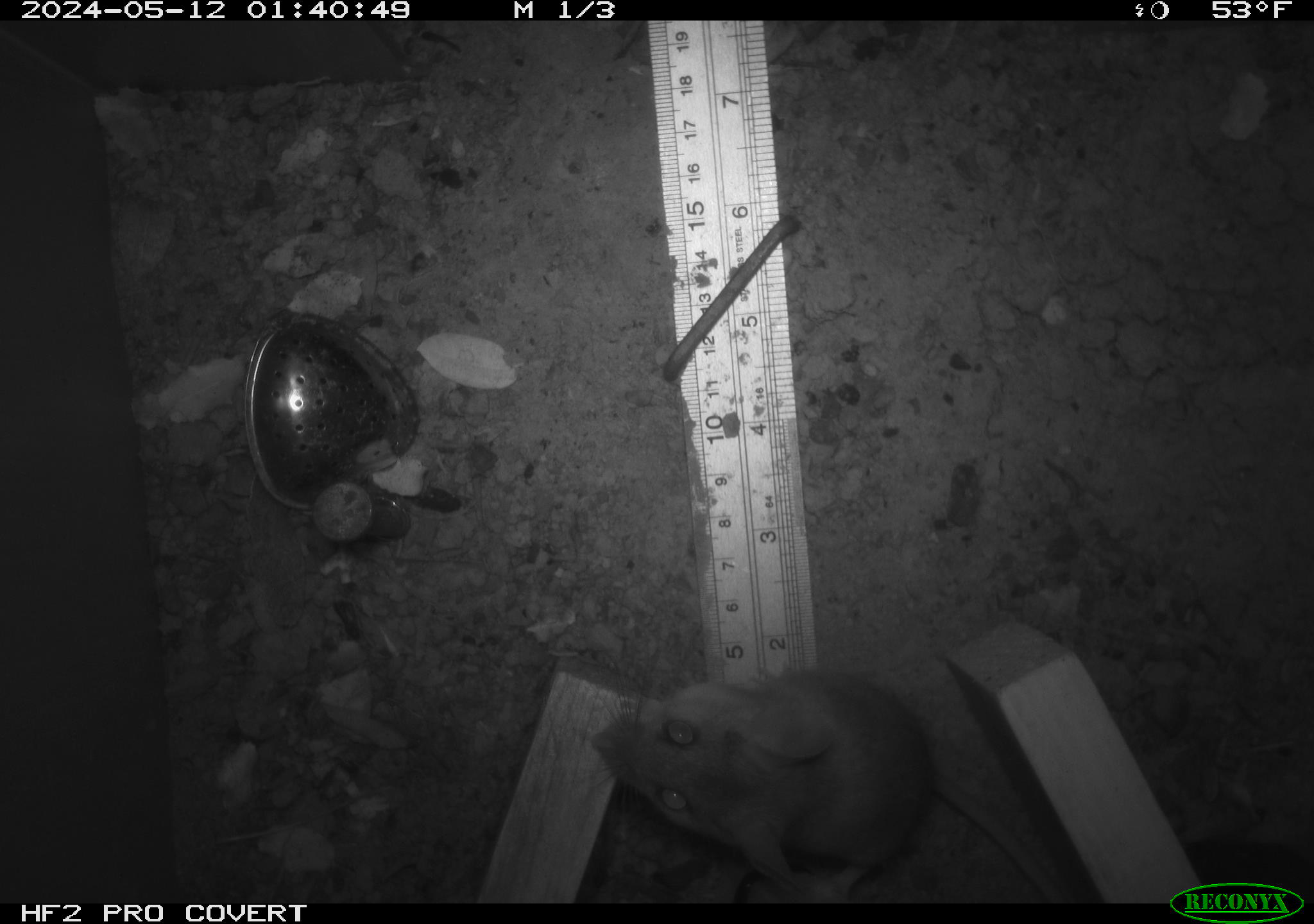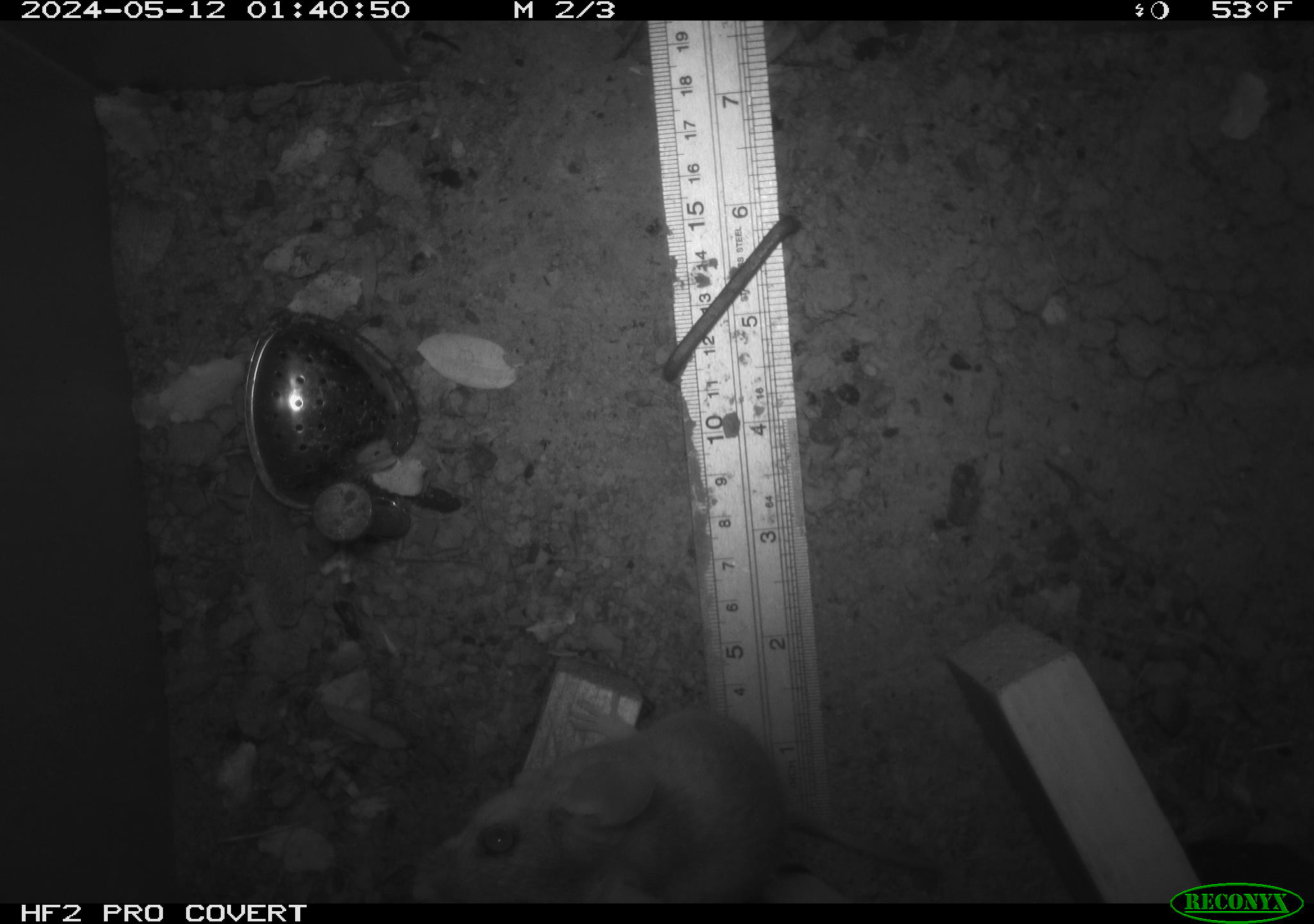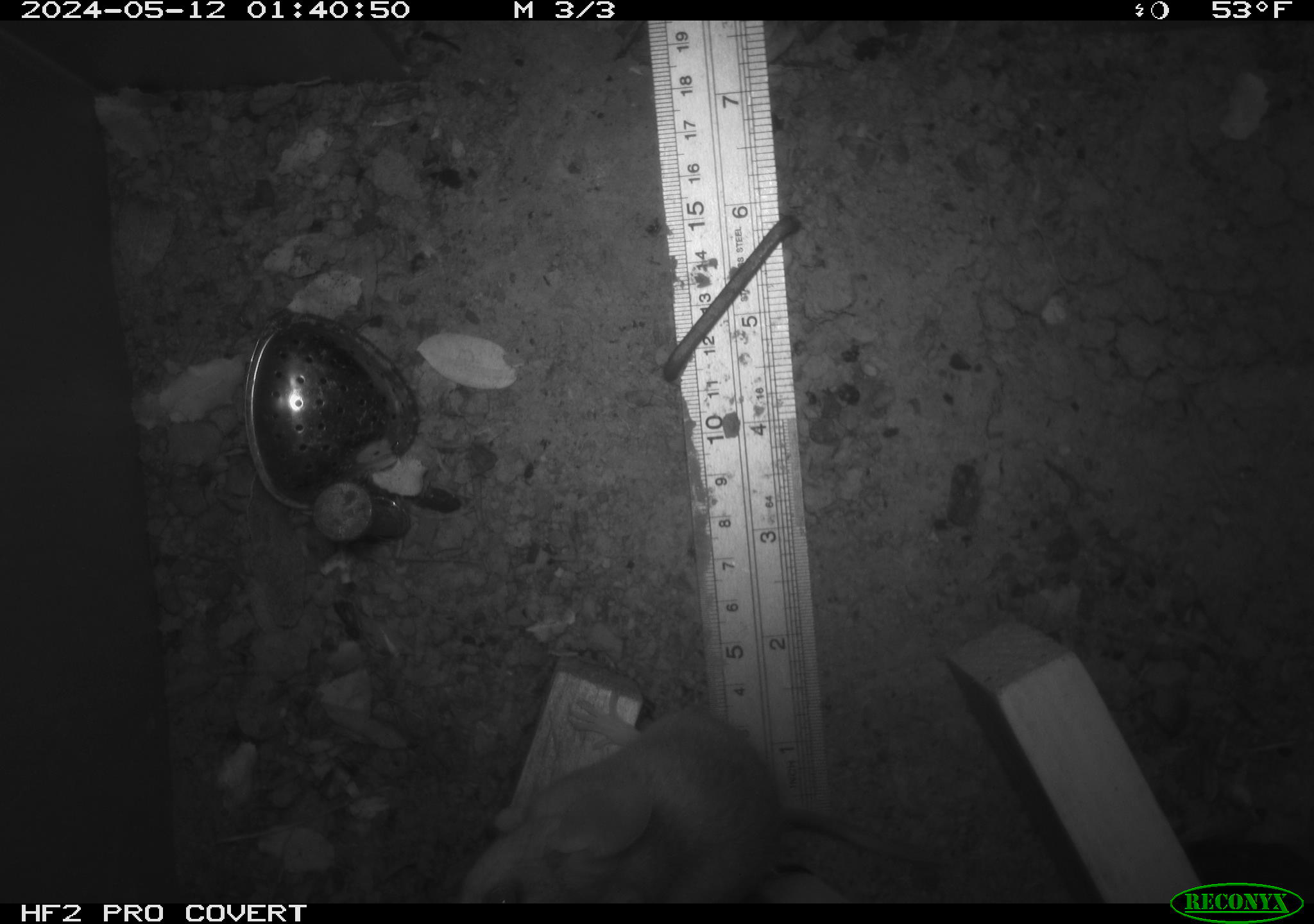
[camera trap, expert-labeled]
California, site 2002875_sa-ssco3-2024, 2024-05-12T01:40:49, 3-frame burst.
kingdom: Animalia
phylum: Chordata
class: Mammalia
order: Rodentia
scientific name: Rodentia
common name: mouse species